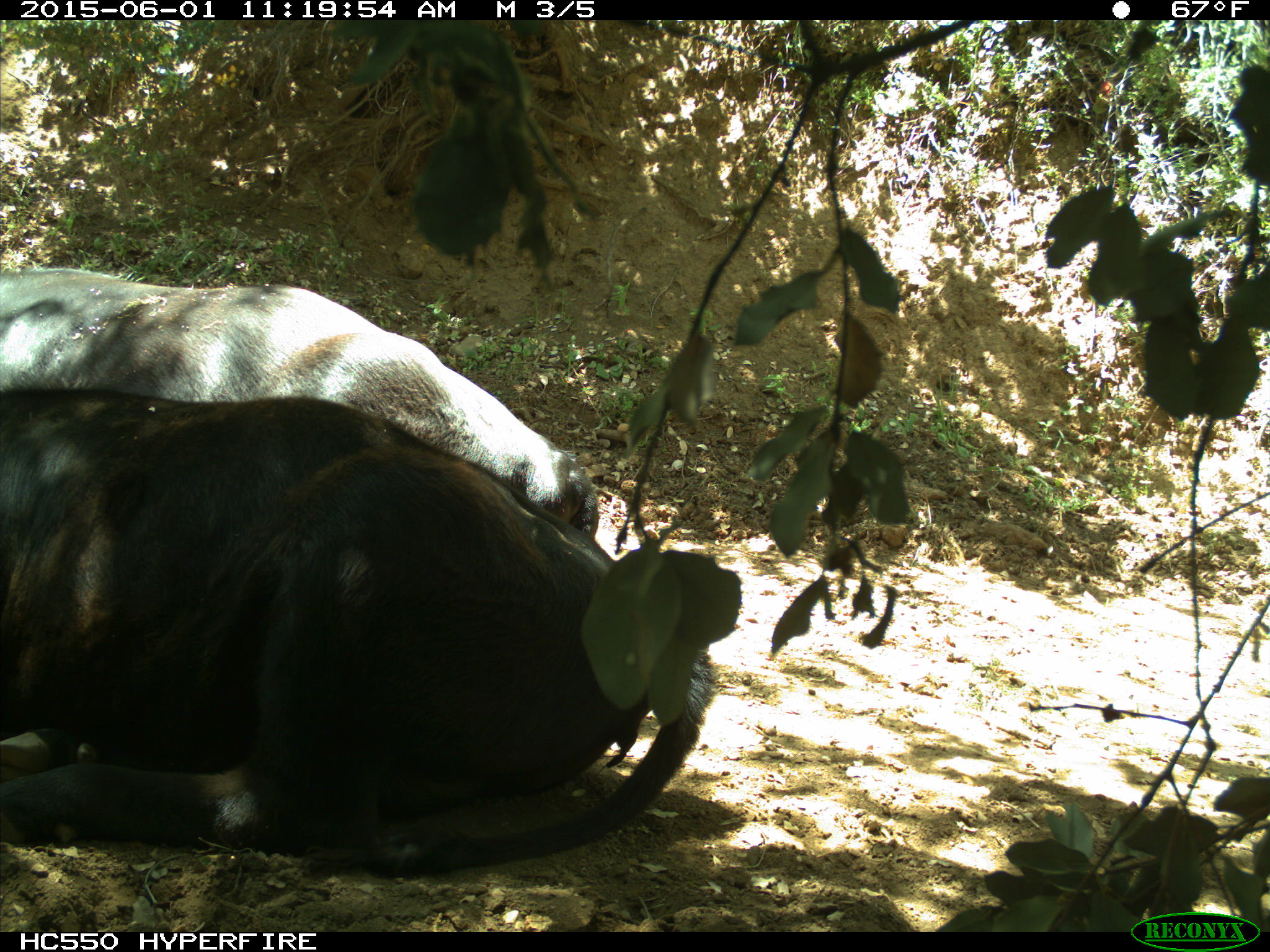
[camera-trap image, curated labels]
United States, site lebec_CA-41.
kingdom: Animalia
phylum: Chordata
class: Mammalia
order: Artiodactyla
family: Bovidae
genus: Bos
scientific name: Bos taurus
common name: domestic cow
Bos taurus (domestic cow).